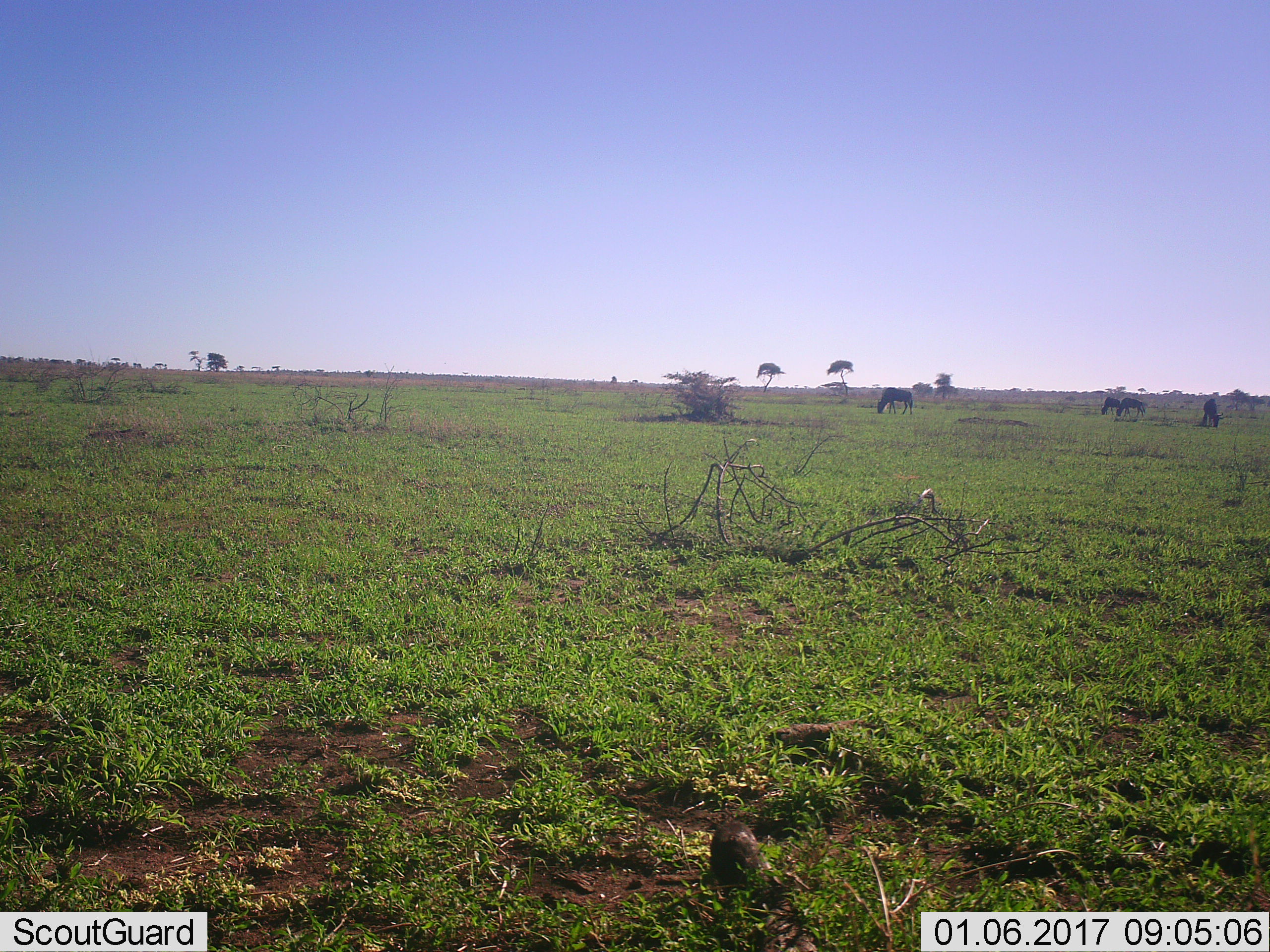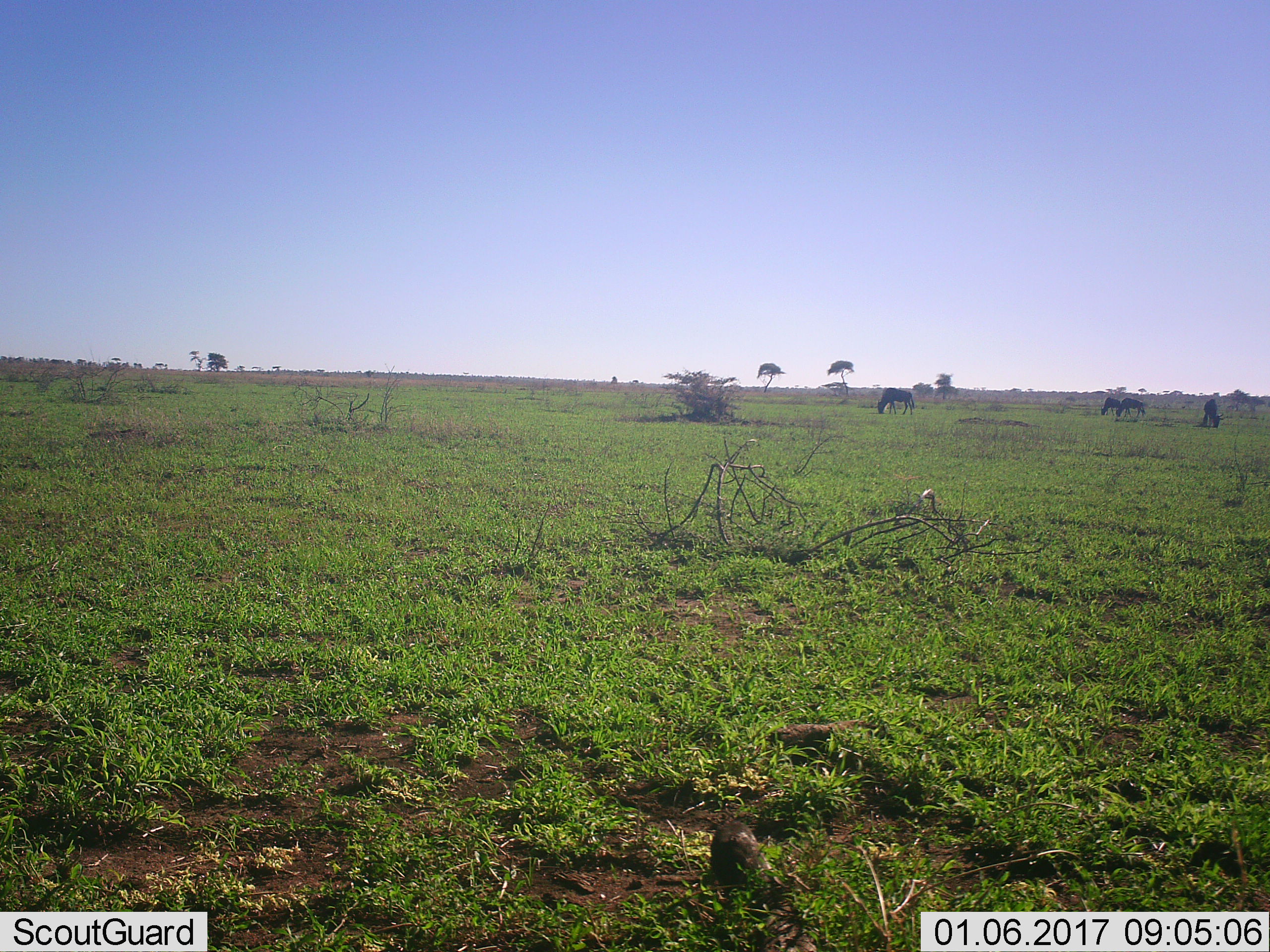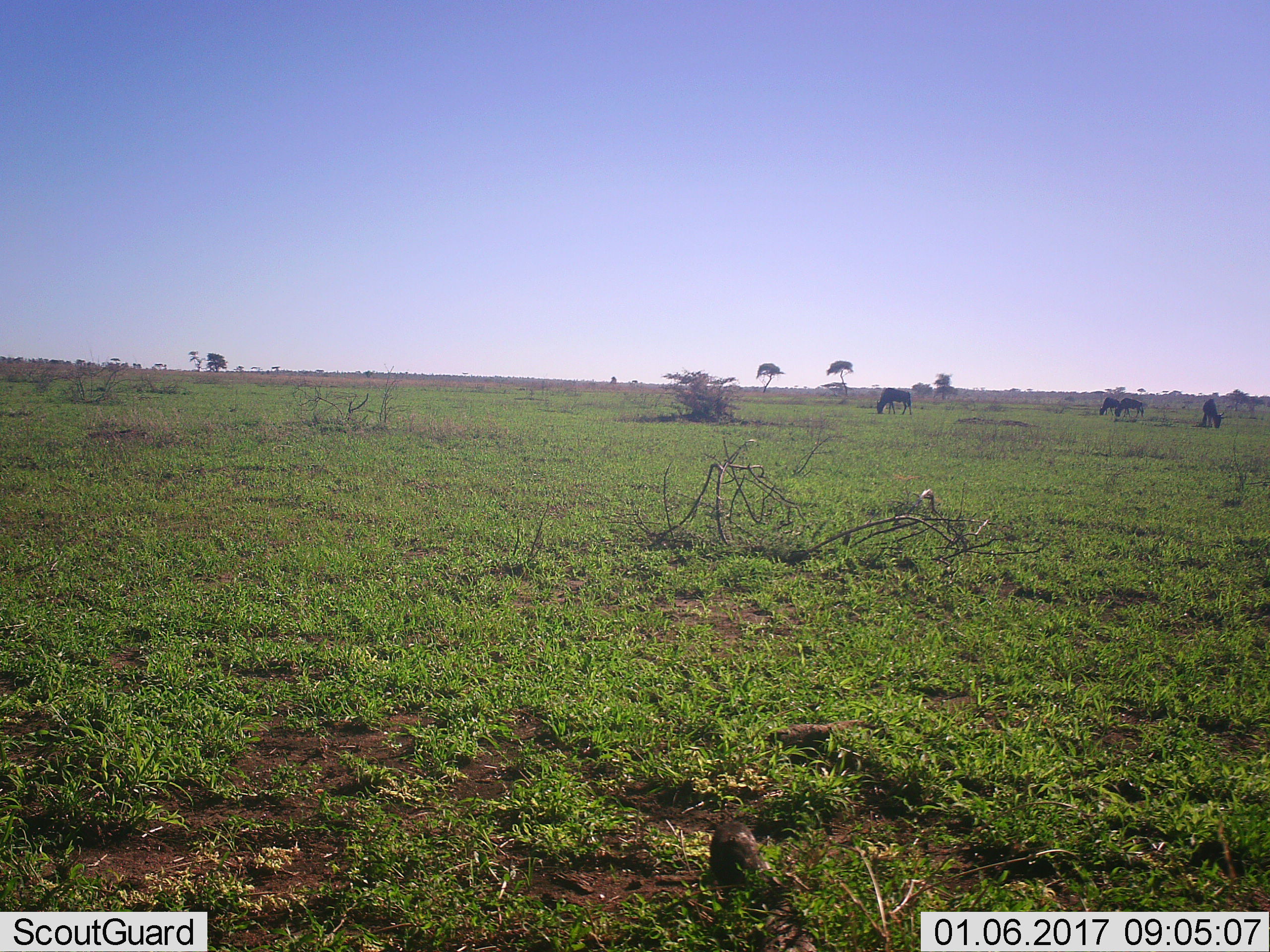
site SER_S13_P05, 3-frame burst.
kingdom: Animalia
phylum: Chordata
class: Mammalia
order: Artiodactyla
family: Bovidae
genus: Connochaetes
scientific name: Connochaetes taurinus taurinus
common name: blue wildebeest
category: wildebeestblue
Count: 4.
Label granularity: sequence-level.